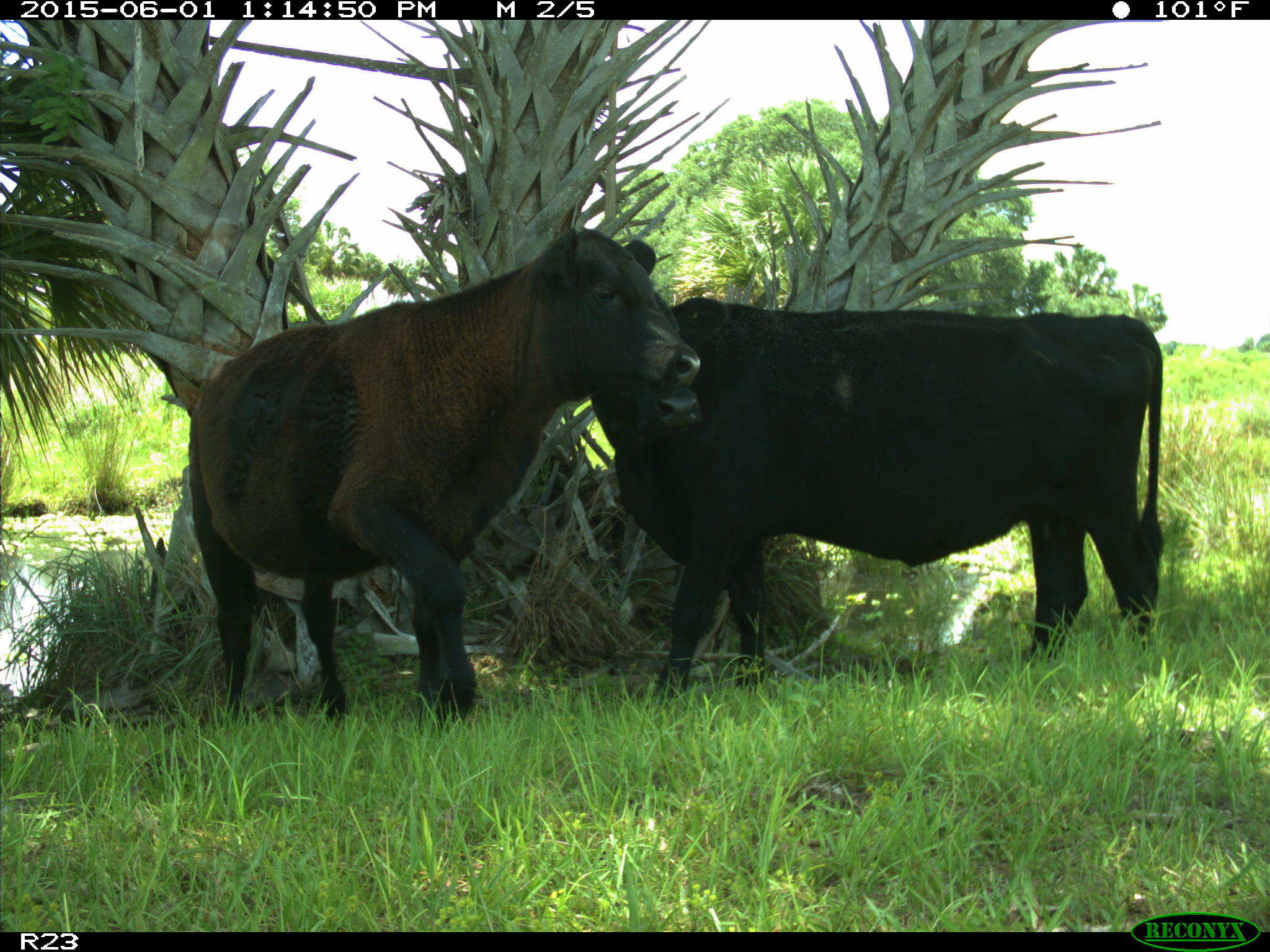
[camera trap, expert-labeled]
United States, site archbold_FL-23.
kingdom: Animalia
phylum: Chordata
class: Mammalia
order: Artiodactyla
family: Bovidae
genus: Bos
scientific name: Bos taurus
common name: domestic cow